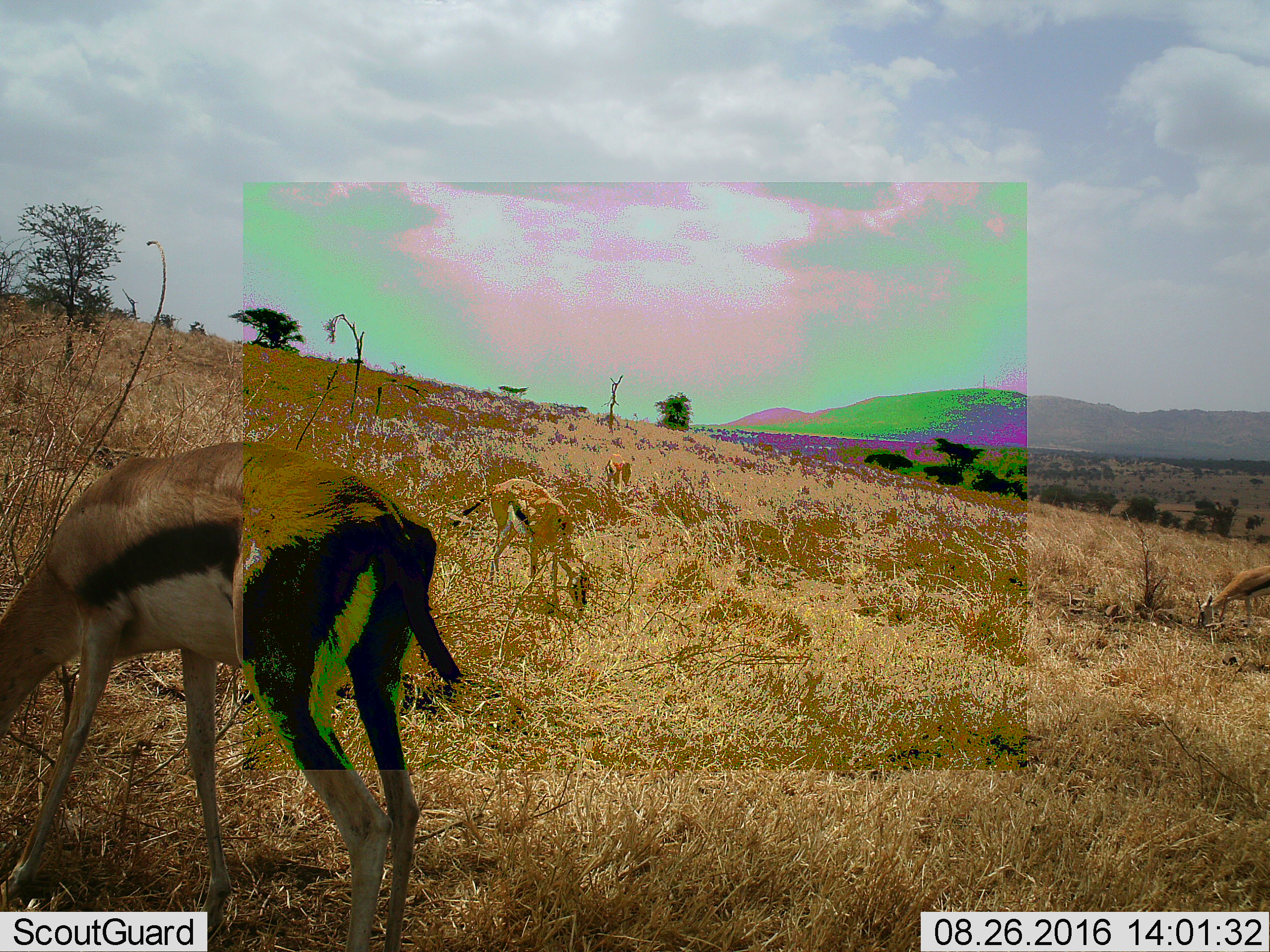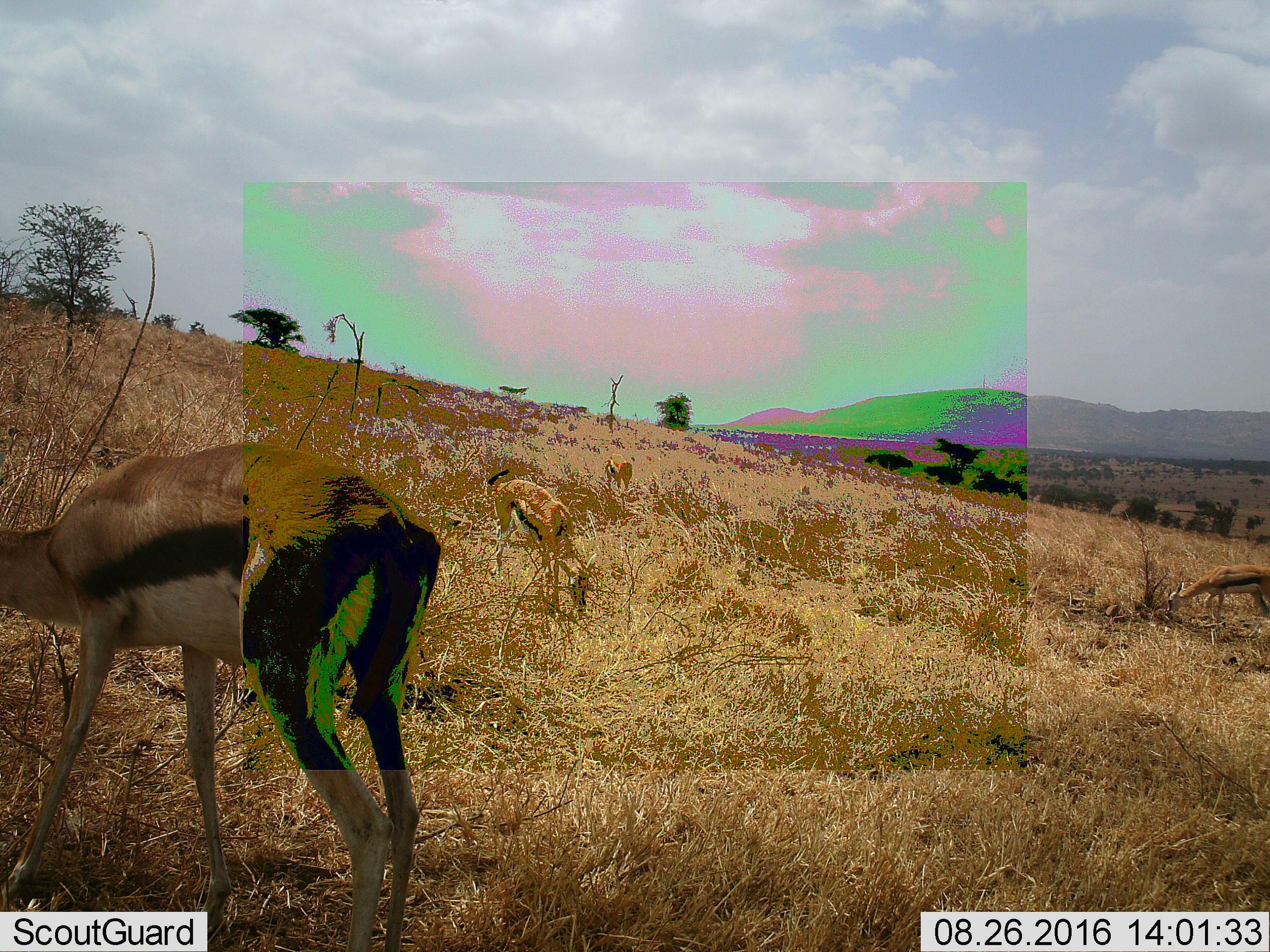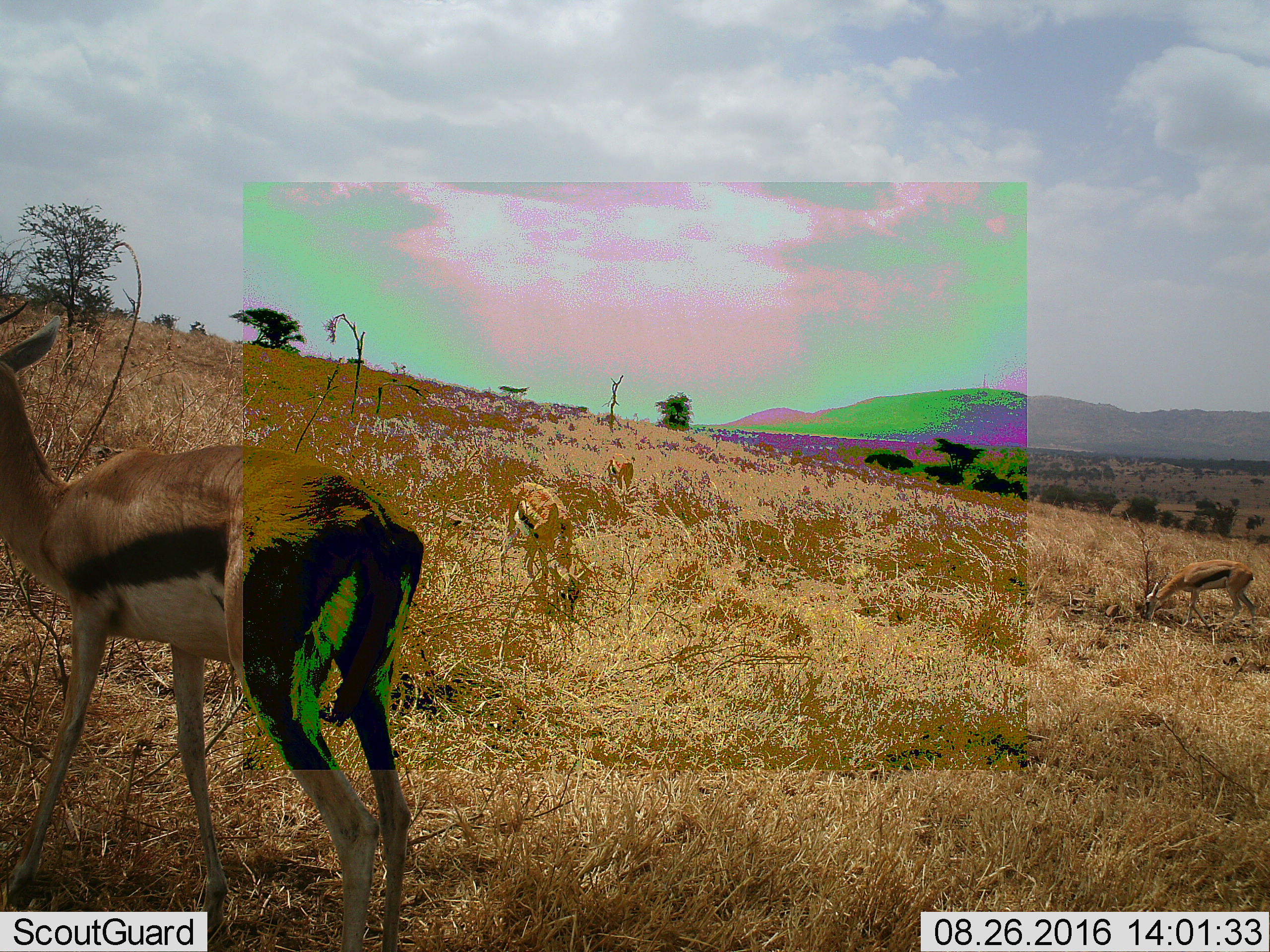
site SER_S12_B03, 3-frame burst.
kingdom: Animalia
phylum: Chordata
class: Mammalia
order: Artiodactyla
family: Bovidae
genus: Eudorcas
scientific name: Eudorcas thomsonii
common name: thomson's gazelle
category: gazellethomsons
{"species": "gazellethomsons (thomson's gazelle) (Eudorcas thomsonii)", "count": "4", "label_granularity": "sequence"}